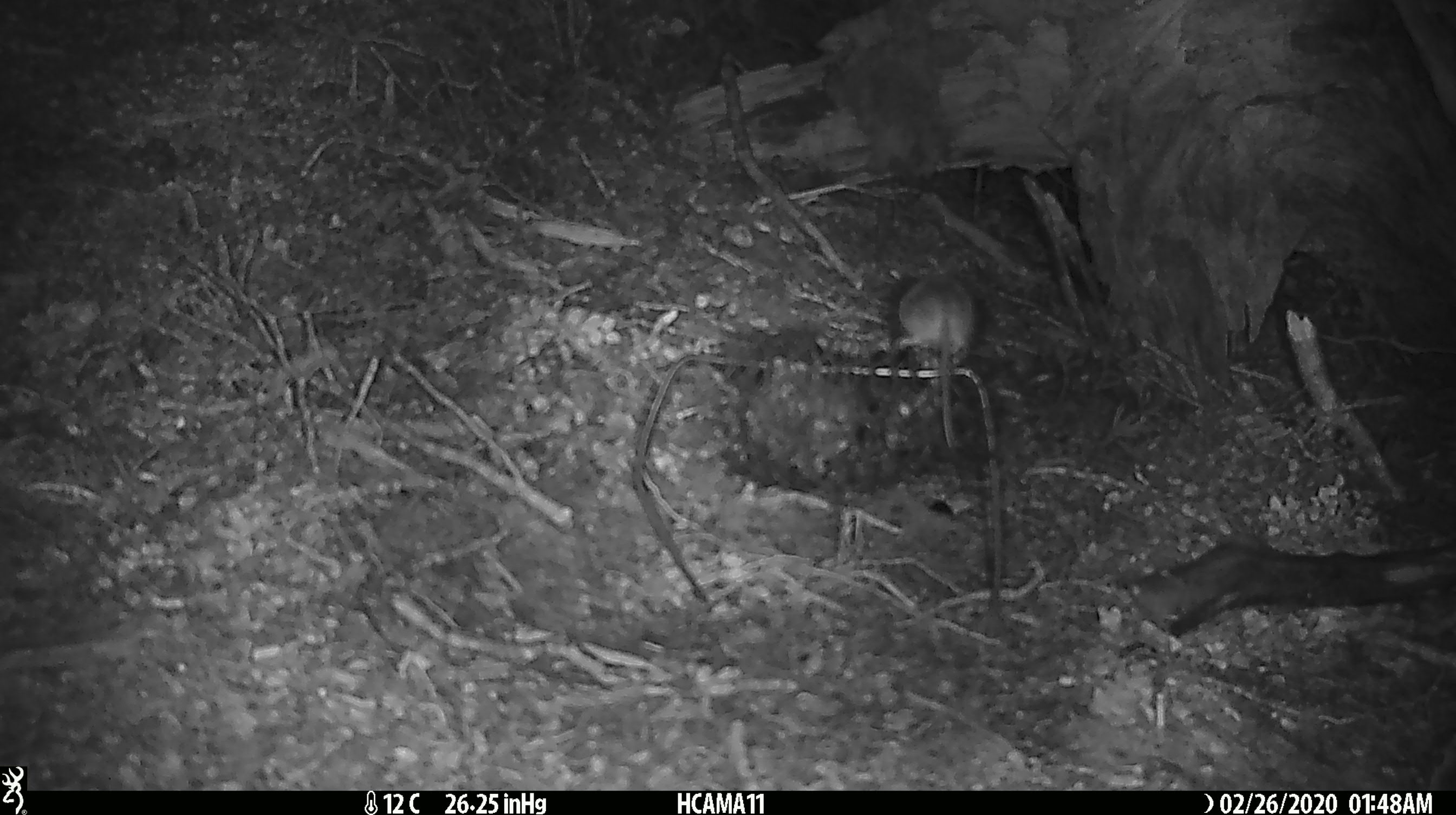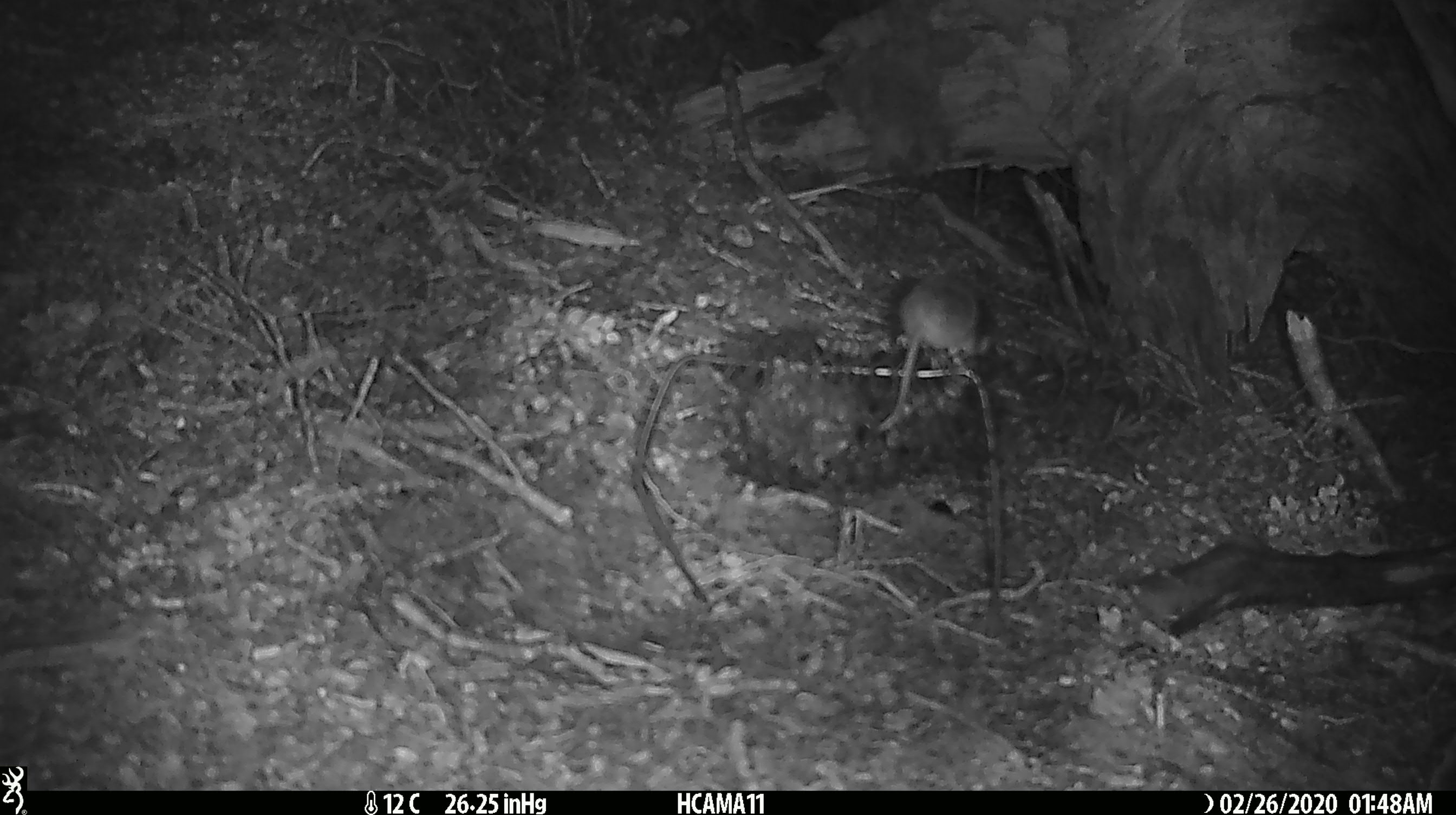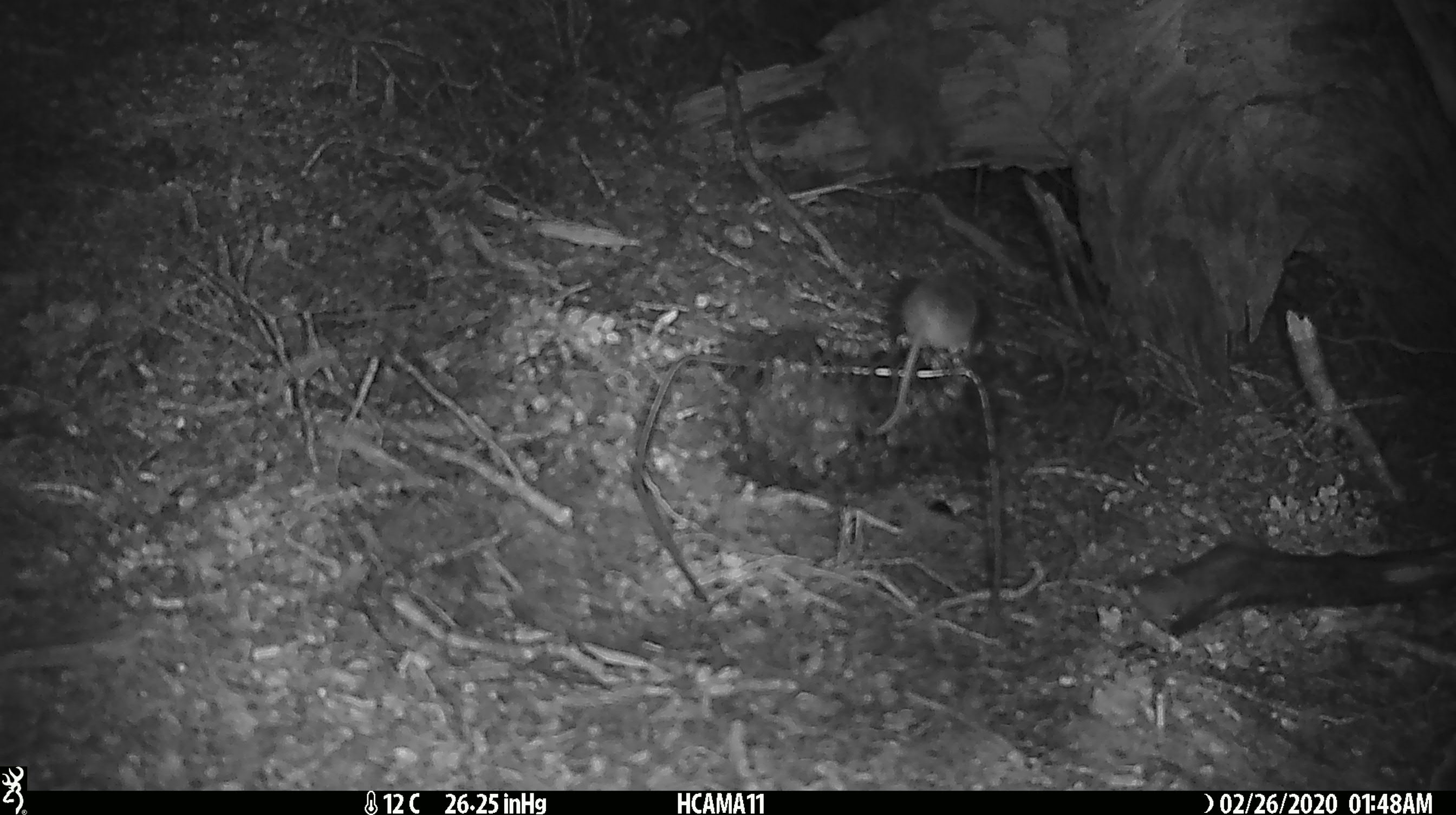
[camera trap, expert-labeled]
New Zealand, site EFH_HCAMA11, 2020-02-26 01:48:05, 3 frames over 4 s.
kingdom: Animalia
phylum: Chordata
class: Mammalia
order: Rodentia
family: Muridae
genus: Mus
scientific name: Mus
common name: mouse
Mouse (Mus).